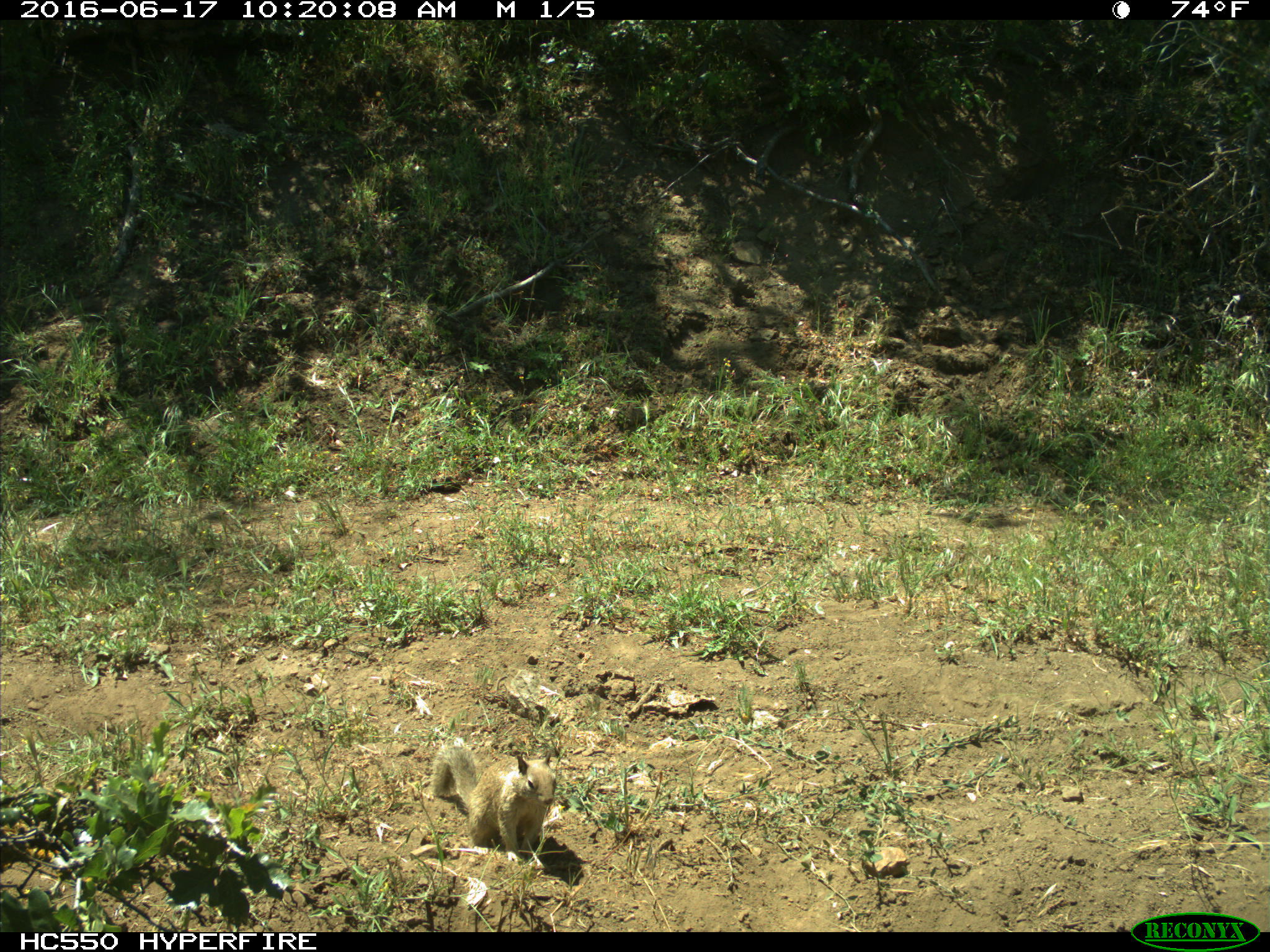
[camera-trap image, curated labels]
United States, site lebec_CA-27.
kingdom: Animalia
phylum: Chordata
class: Mammalia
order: Rodentia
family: Sciuridae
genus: Otospermophilus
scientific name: Otospermophilus beecheyi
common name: california ground squirrel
Otospermophilus beecheyi (california ground squirrel).